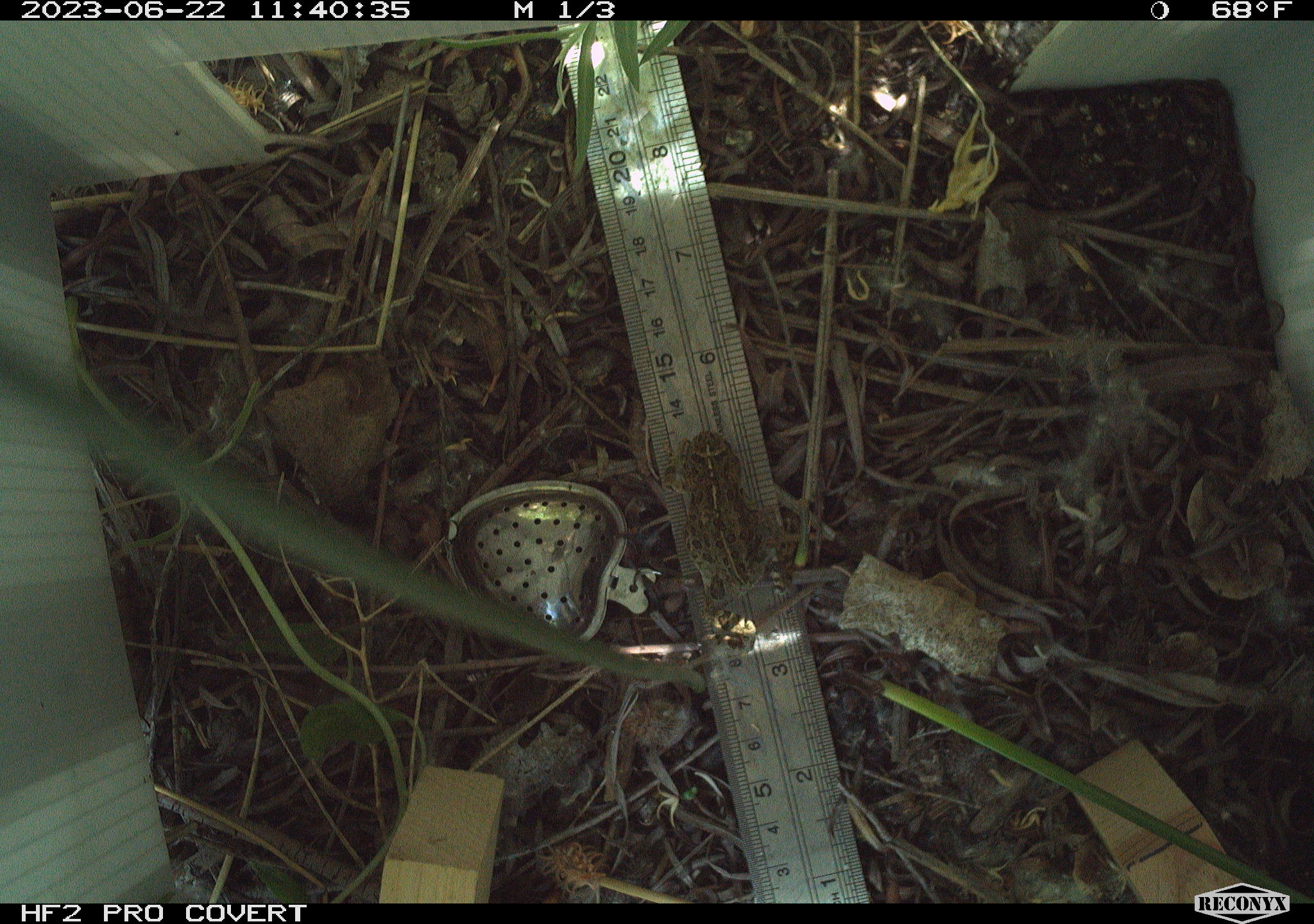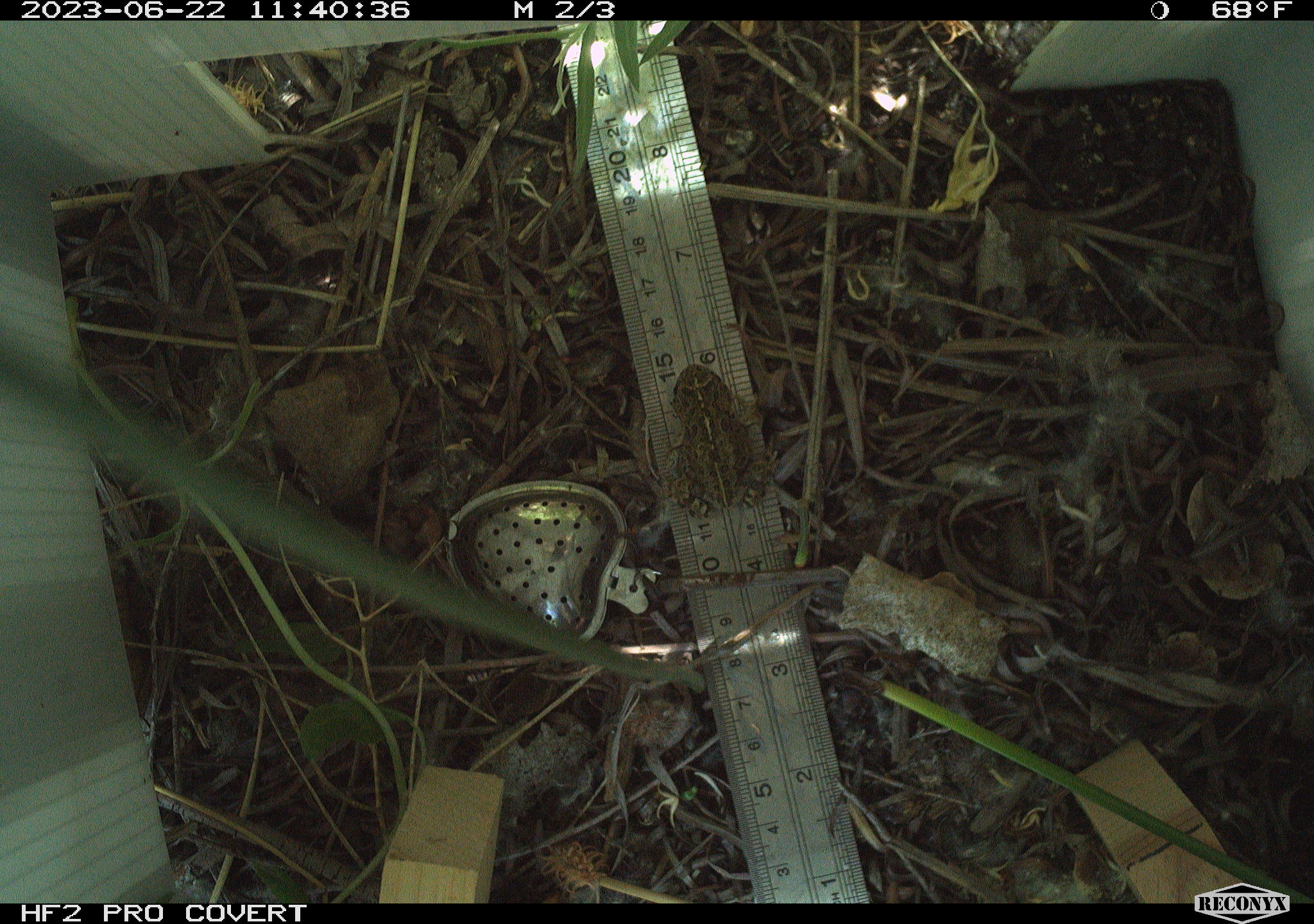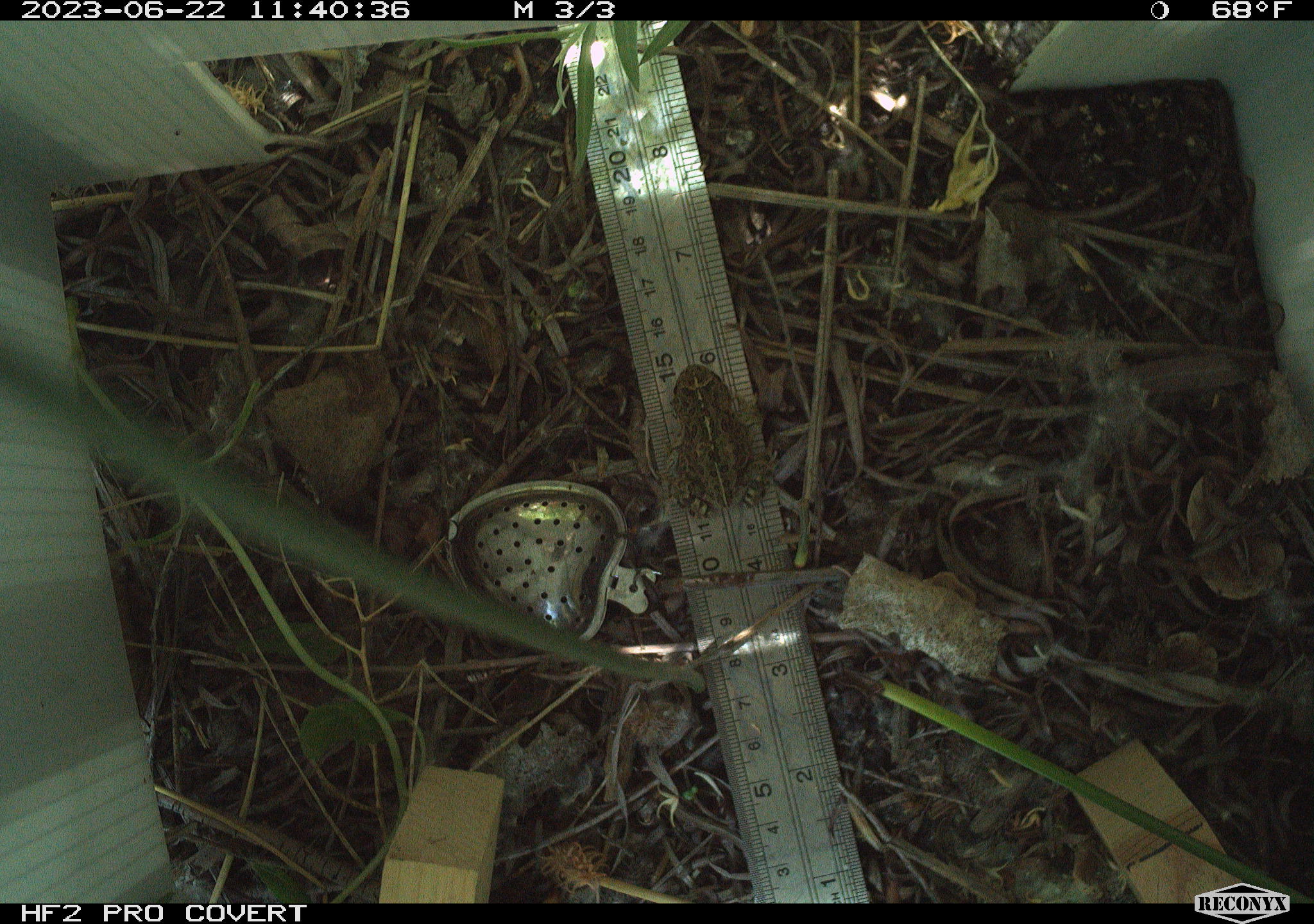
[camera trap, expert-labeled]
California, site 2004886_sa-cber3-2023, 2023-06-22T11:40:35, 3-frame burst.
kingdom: Animalia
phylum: Chordata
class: Amphibia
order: Anura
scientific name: Anura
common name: frogs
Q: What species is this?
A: Frogs (Anura).